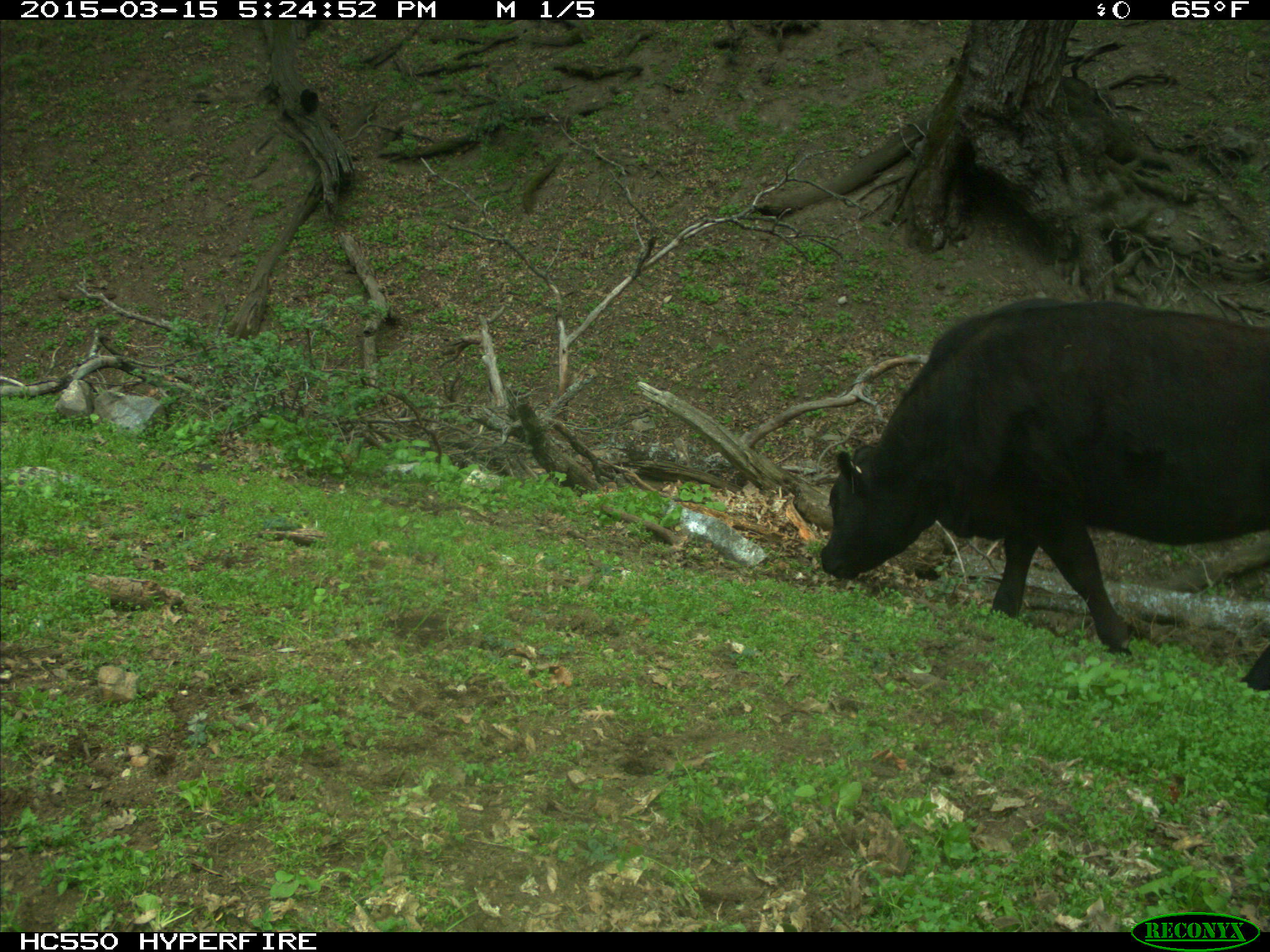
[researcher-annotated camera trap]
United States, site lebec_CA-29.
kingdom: Animalia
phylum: Chordata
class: Mammalia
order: Artiodactyla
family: Bovidae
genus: Bos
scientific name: Bos taurus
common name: domestic cow